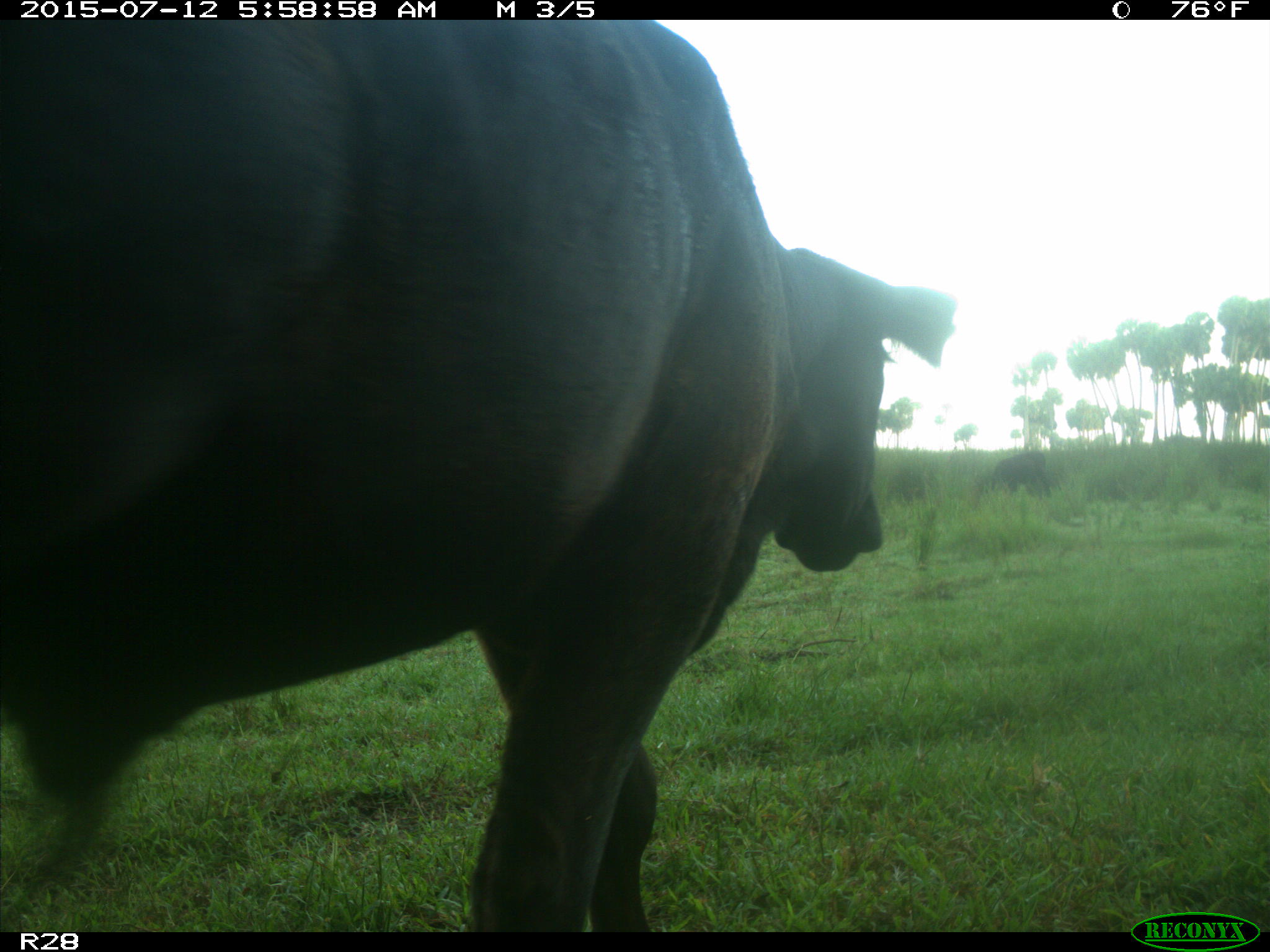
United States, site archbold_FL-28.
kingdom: Animalia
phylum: Chordata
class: Mammalia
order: Artiodactyla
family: Bovidae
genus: Bos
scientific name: Bos taurus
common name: domestic cow